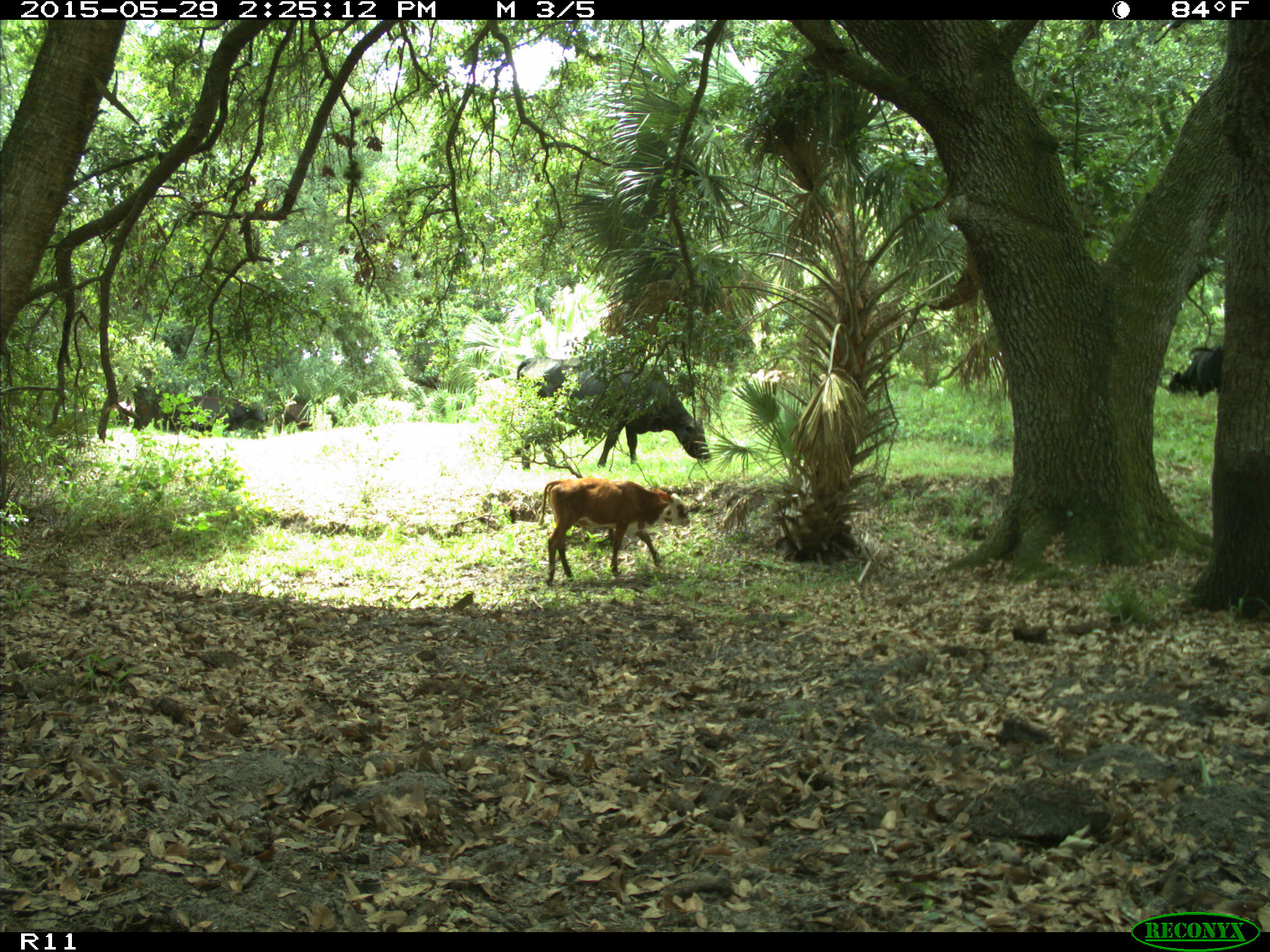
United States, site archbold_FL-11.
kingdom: Animalia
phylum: Chordata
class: Mammalia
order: Artiodactyla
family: Bovidae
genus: Bos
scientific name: Bos taurus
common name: domestic cow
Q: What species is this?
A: Bos taurus (domestic cow).